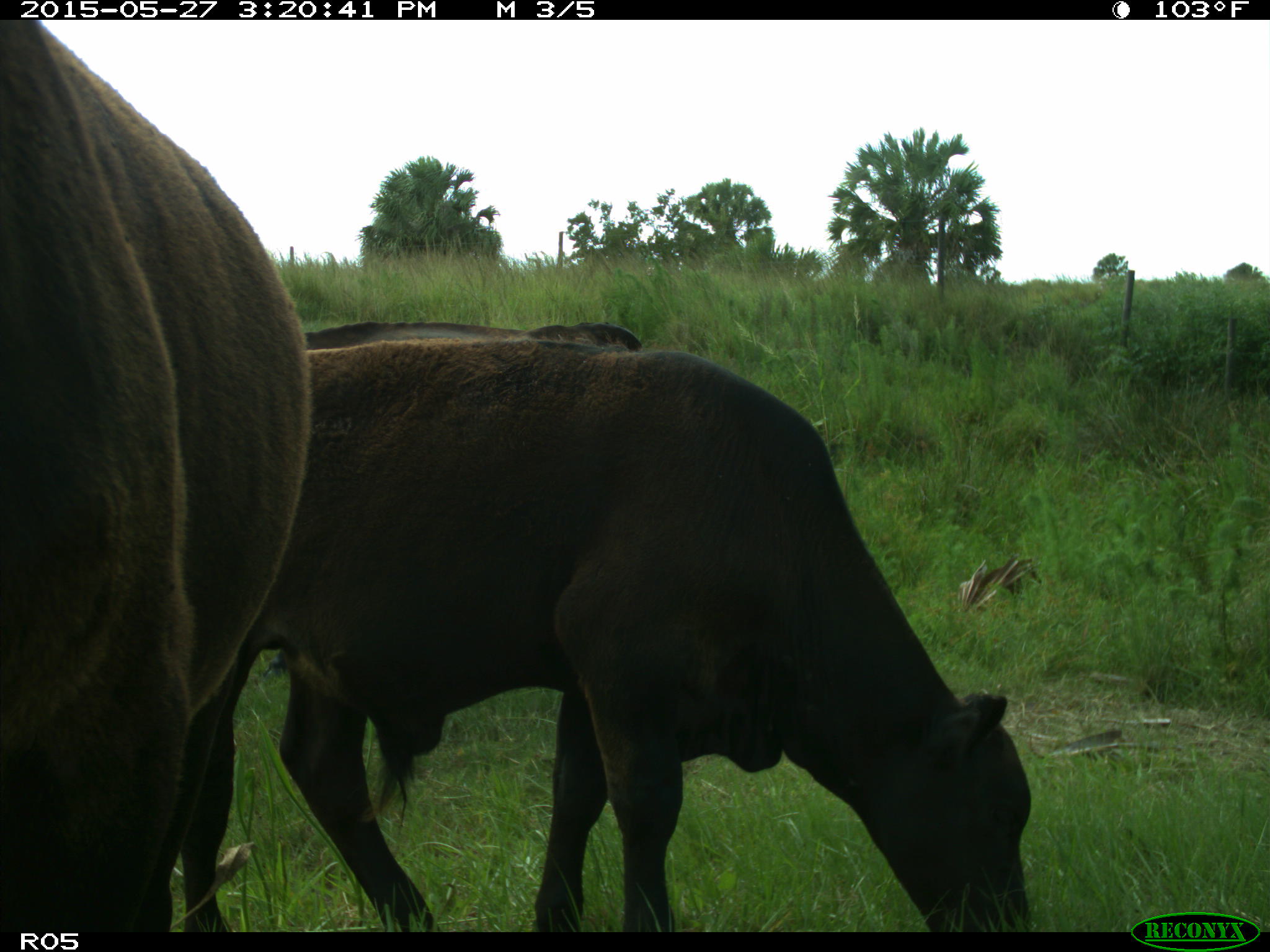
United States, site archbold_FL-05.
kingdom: Animalia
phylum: Chordata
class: Mammalia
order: Artiodactyla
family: Bovidae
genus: Bos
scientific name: Bos taurus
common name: domestic cow